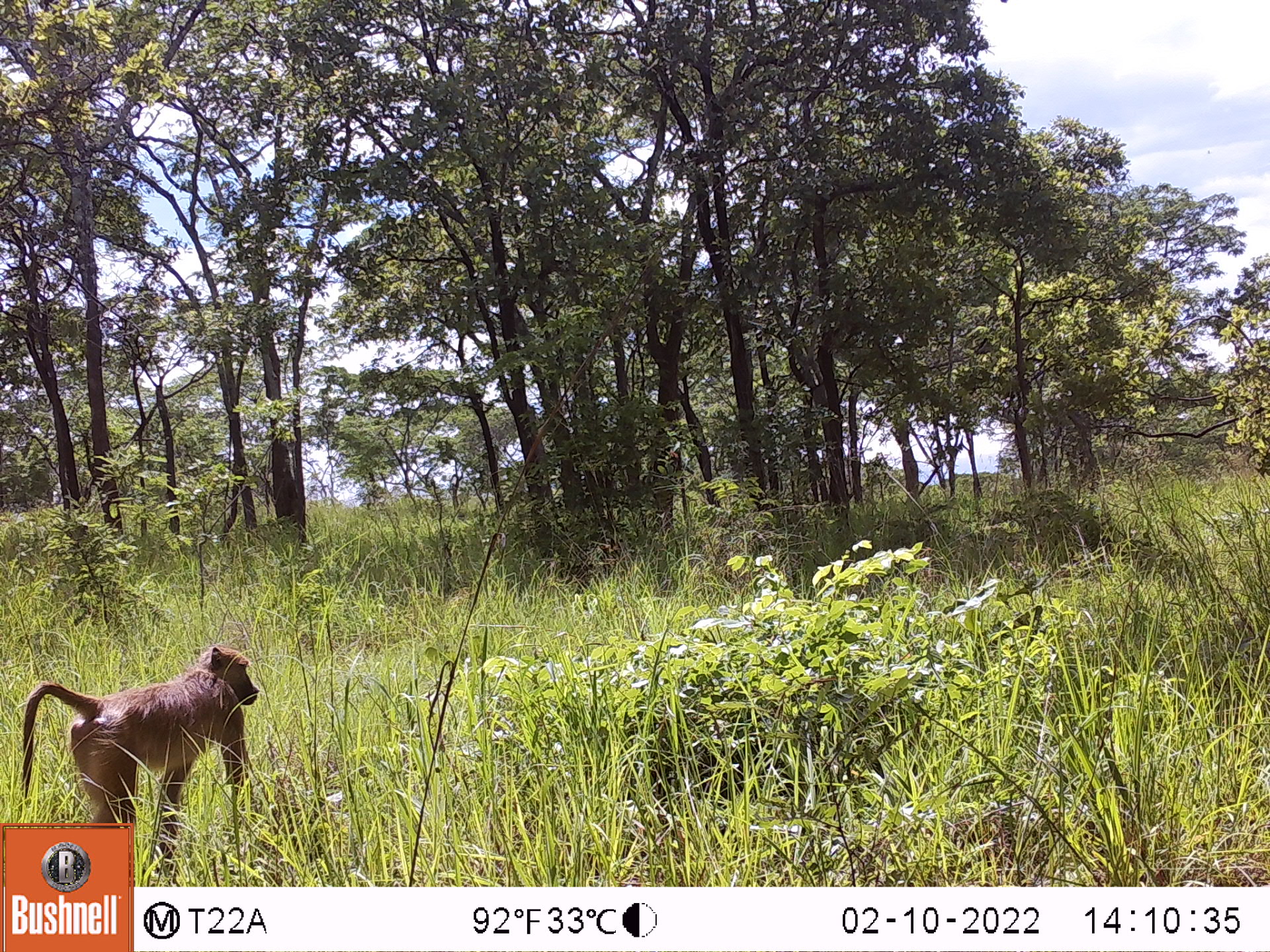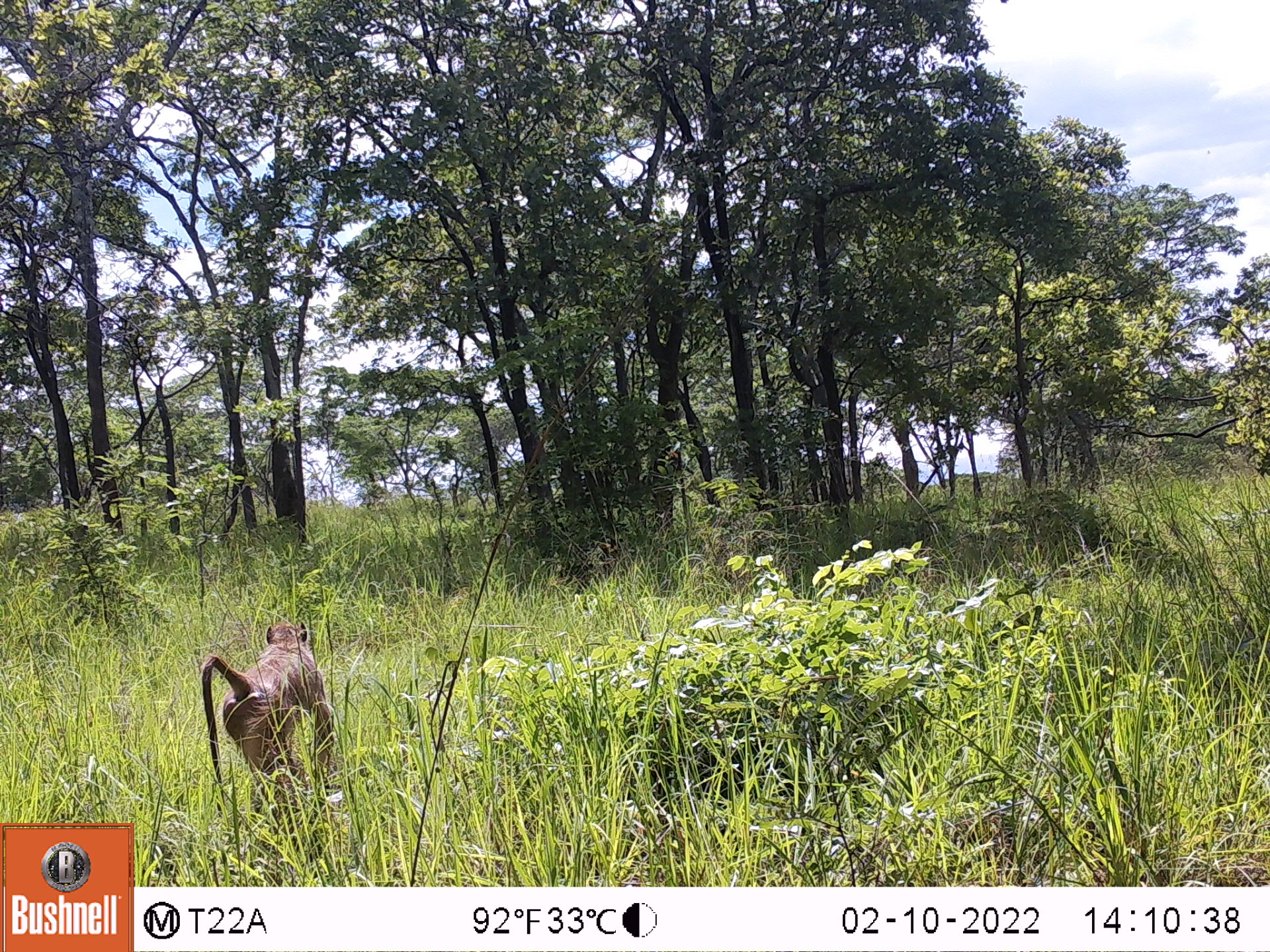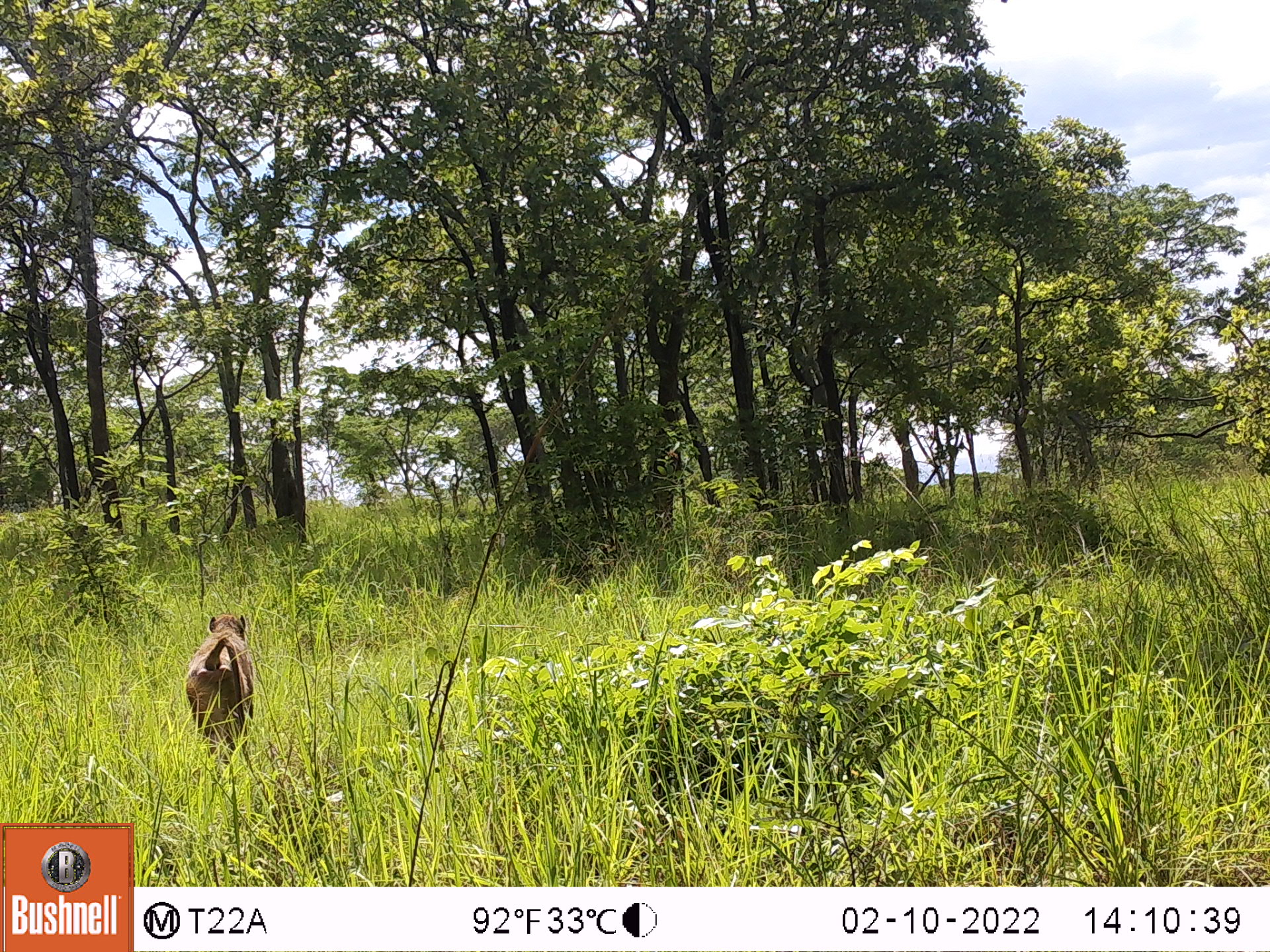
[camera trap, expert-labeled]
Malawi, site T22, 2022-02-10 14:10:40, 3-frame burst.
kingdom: Animalia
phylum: Chordata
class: Mammalia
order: Primates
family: Cercopithecidae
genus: Papio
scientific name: Papio cynocephalus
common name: yellow baboon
Yellow baboon (Papio cynocephalus), count 1.